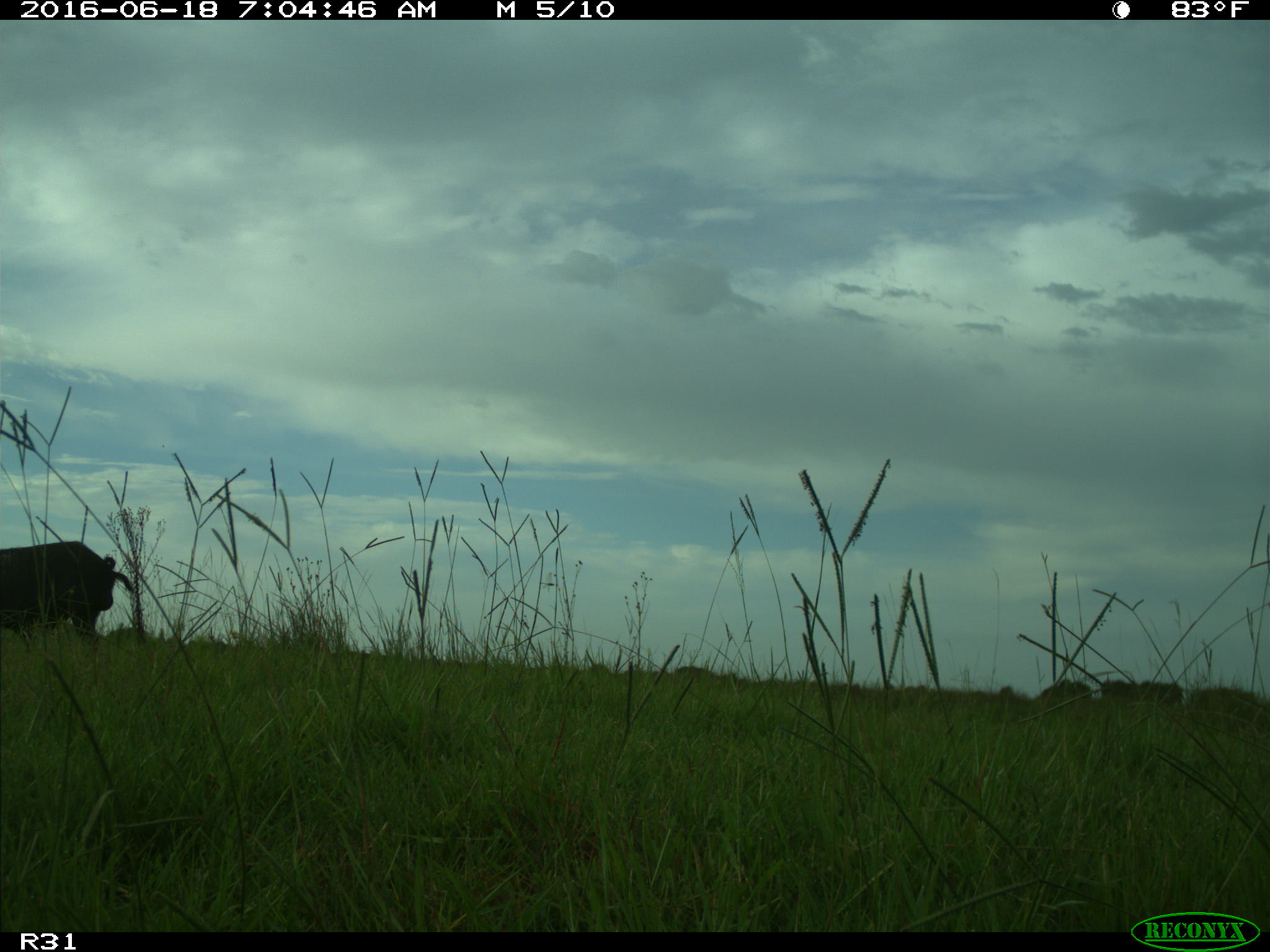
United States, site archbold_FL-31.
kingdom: Animalia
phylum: Chordata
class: Mammalia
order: Artiodactyla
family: Suidae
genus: Sus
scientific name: Sus scrofa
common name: wild boar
Sus scrofa (wild boar).